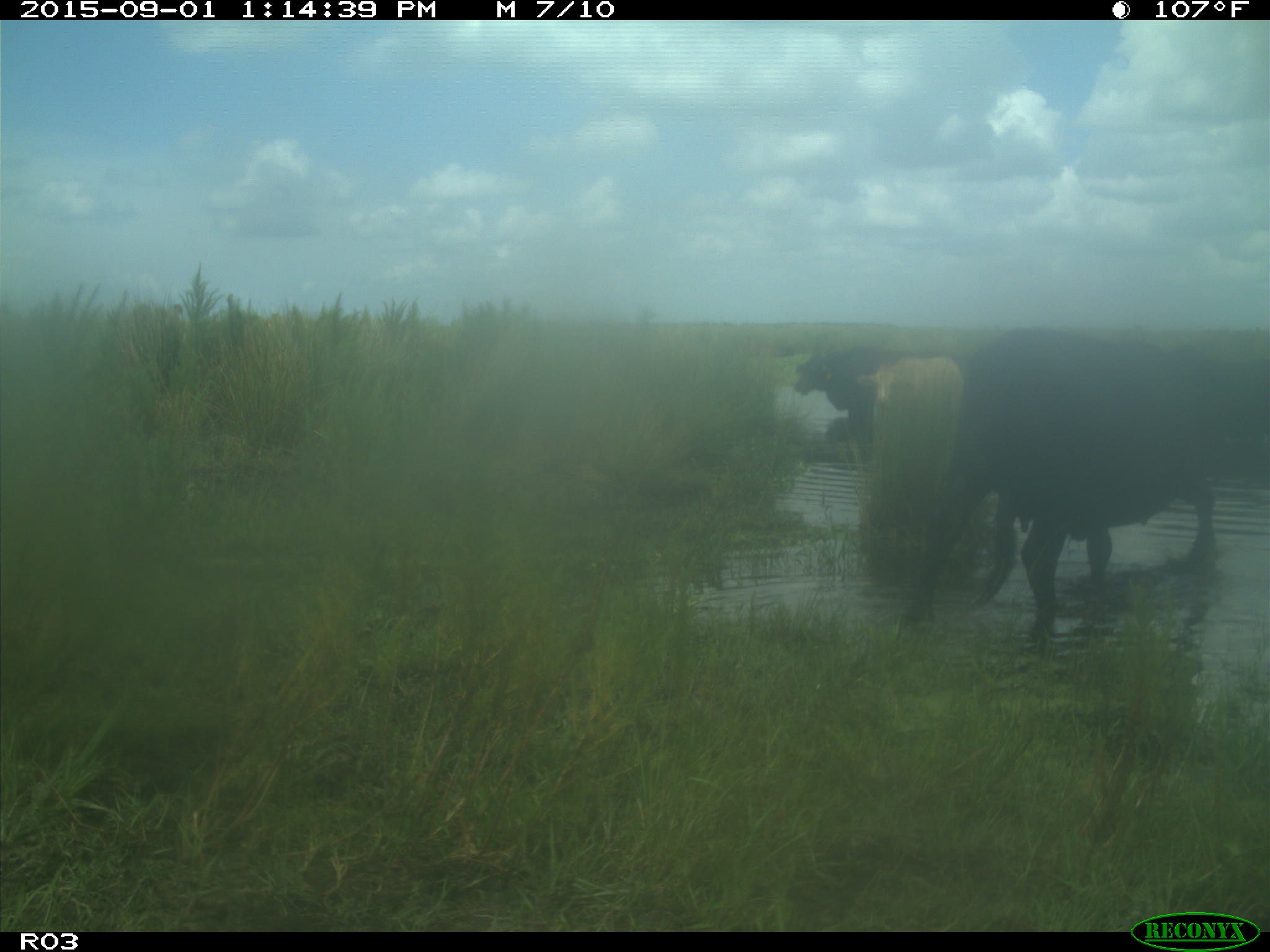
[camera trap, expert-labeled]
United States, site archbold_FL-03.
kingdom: Animalia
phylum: Chordata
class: Mammalia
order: Artiodactyla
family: Bovidae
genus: Bos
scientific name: Bos taurus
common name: domestic cow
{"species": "Bos taurus (domestic cow)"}